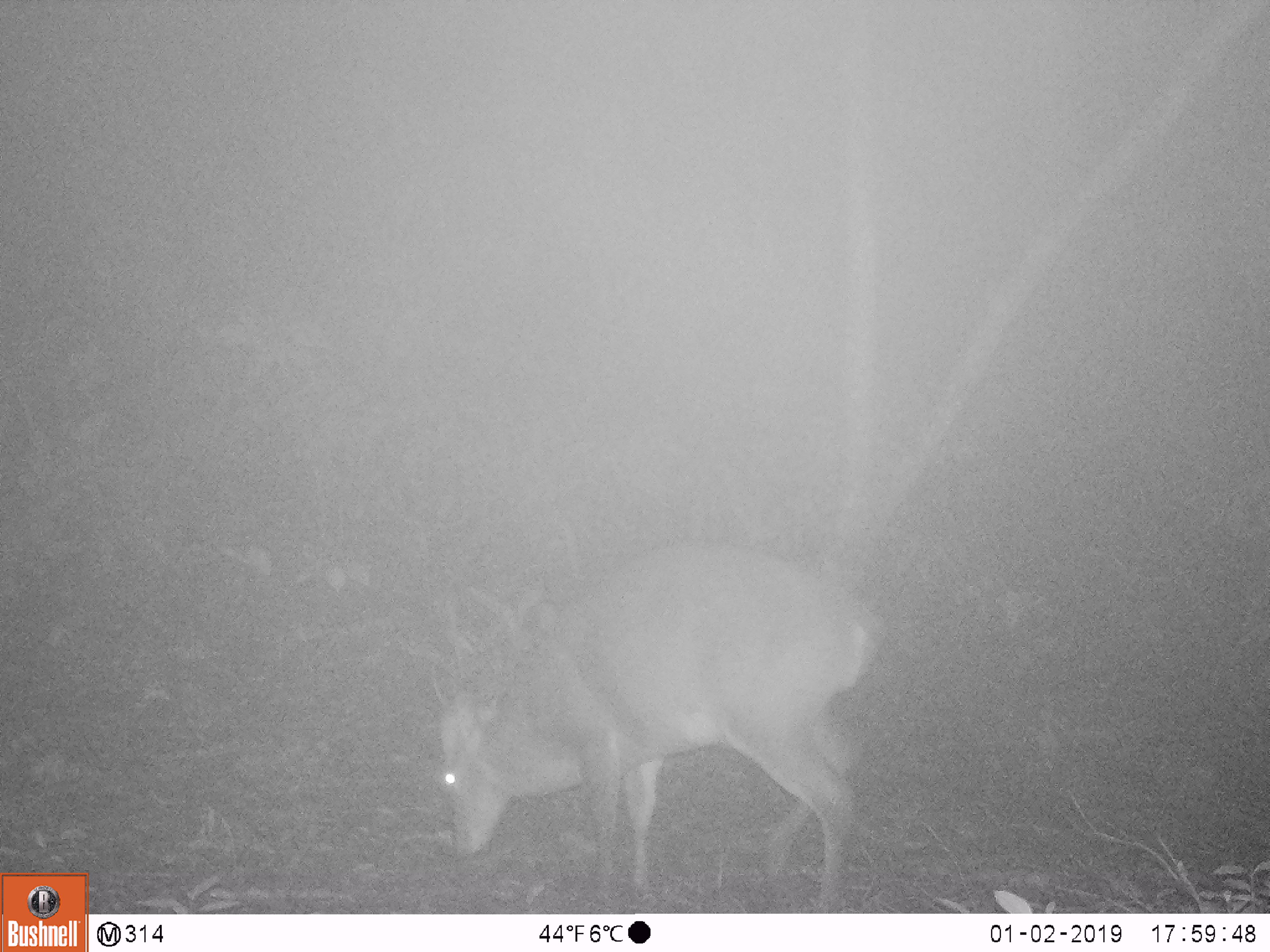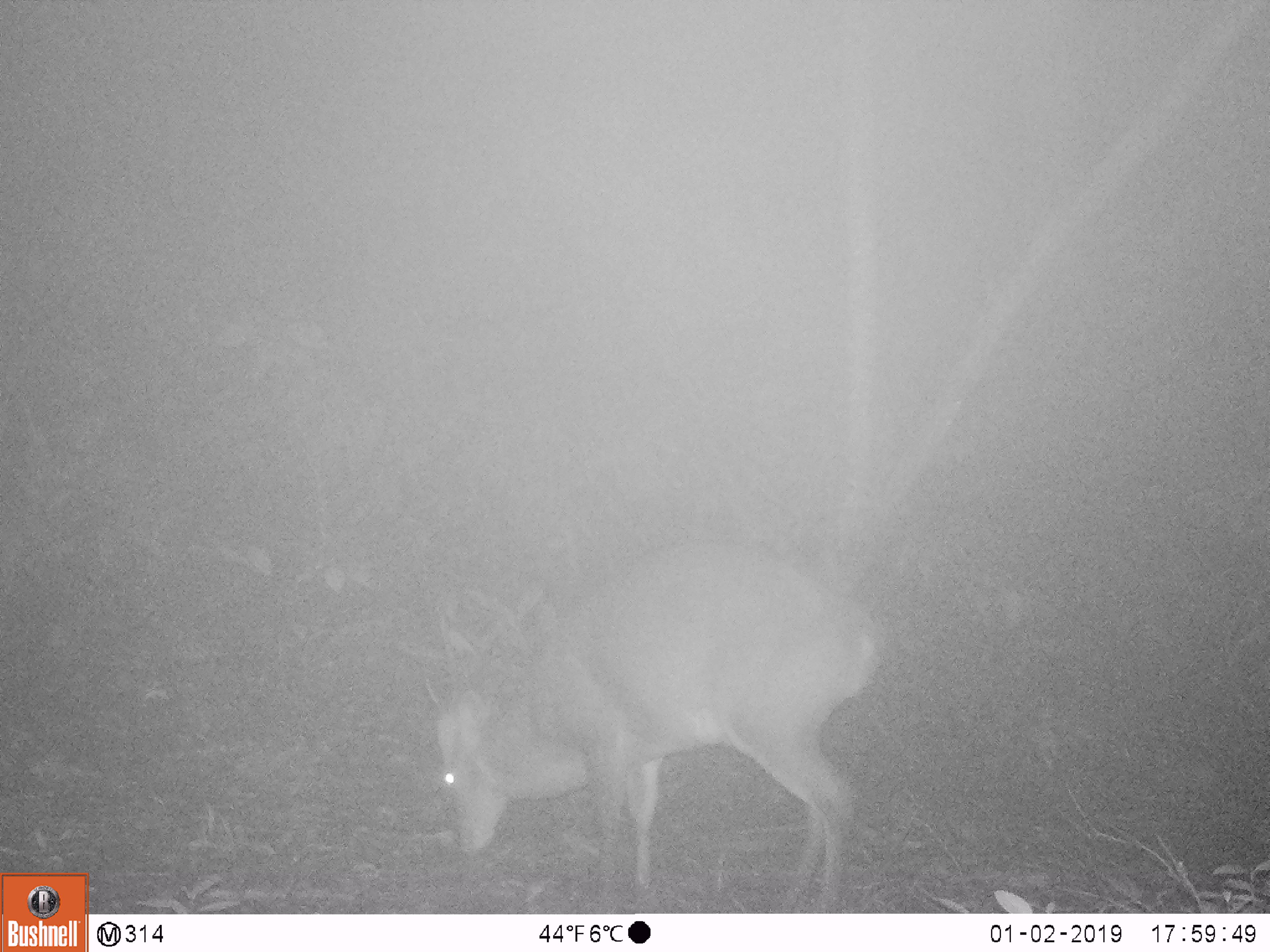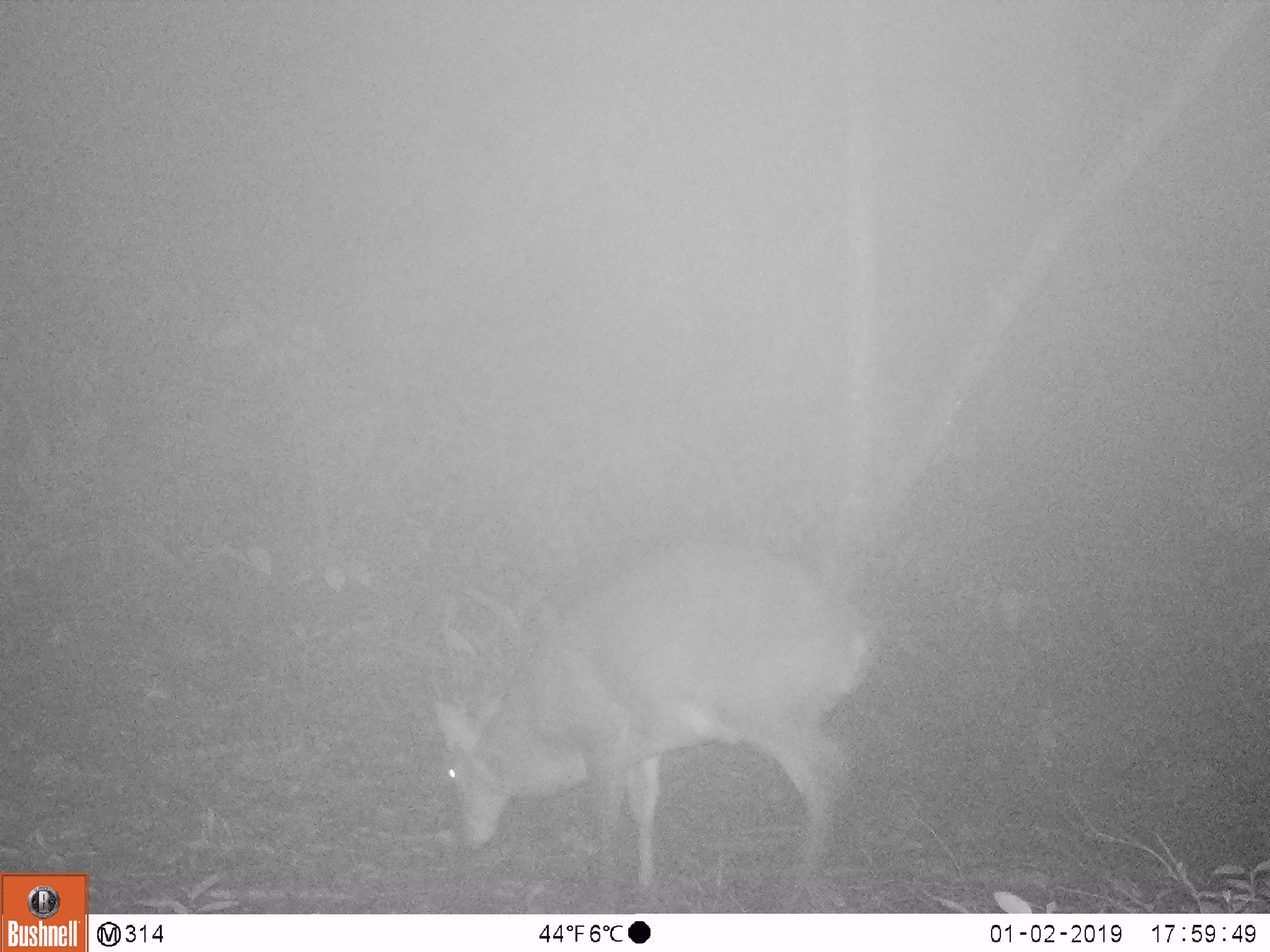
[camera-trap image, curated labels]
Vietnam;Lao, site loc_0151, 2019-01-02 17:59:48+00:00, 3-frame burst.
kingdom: Animalia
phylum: Chordata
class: Mammalia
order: Artiodactyla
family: Cervidae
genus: Muntiacus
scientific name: Muntiacus vuquangensis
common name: large-antlered muntjac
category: large antlered muntjac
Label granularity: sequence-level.